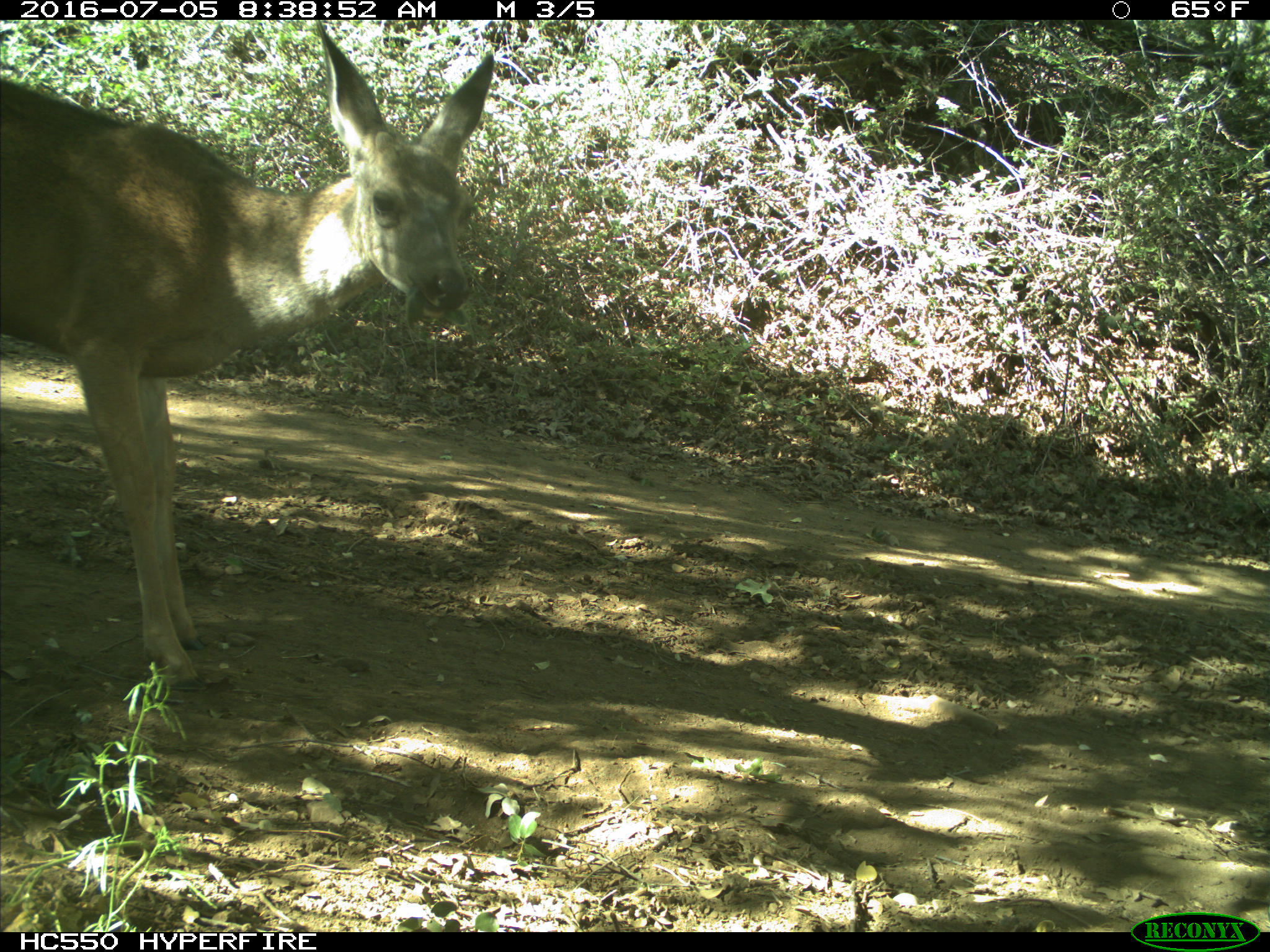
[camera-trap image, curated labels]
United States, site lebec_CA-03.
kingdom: Animalia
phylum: Chordata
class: Mammalia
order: Artiodactyla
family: Cervidae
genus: Odocoileus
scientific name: Odocoileus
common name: deer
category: unidentified deer